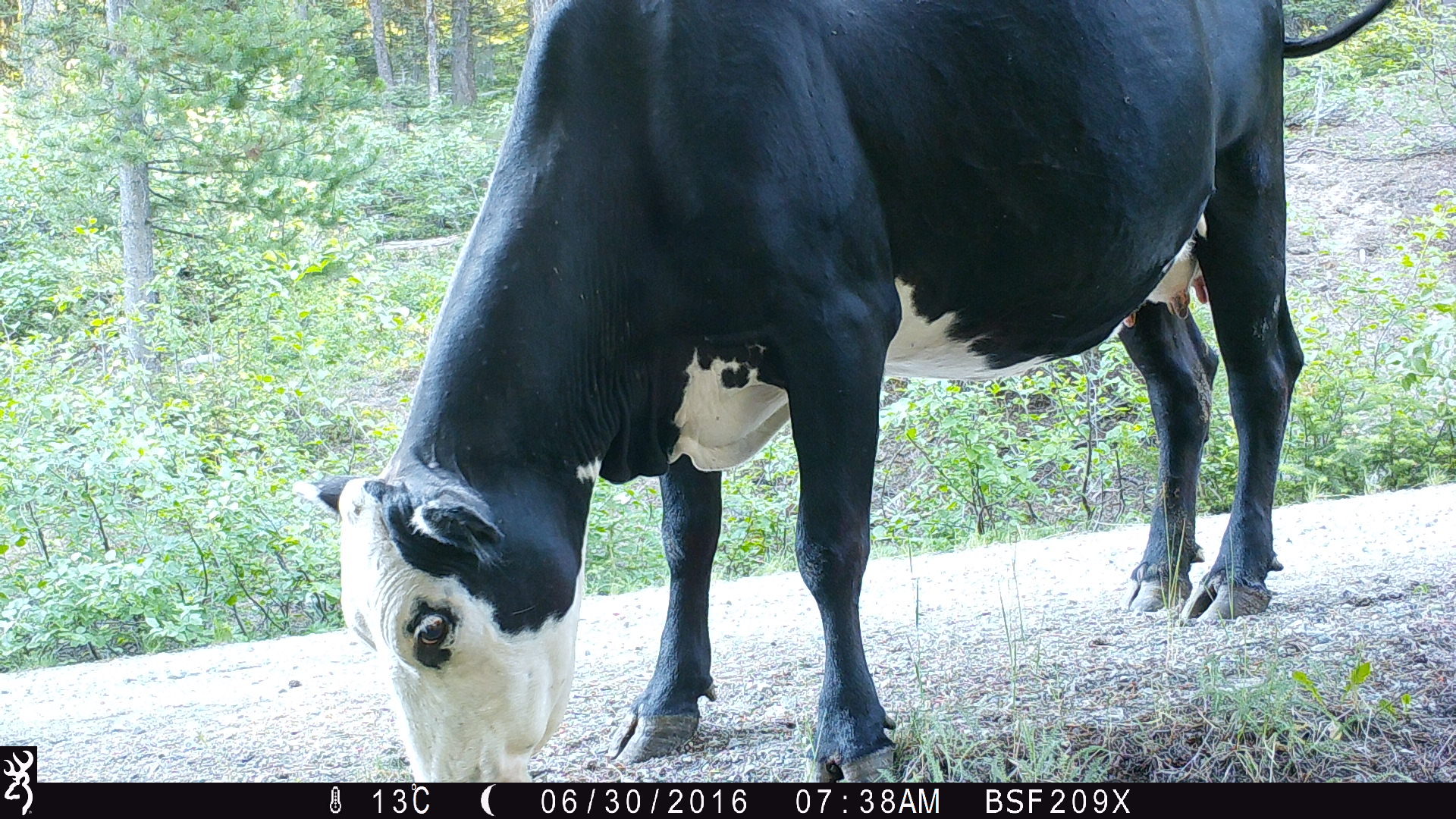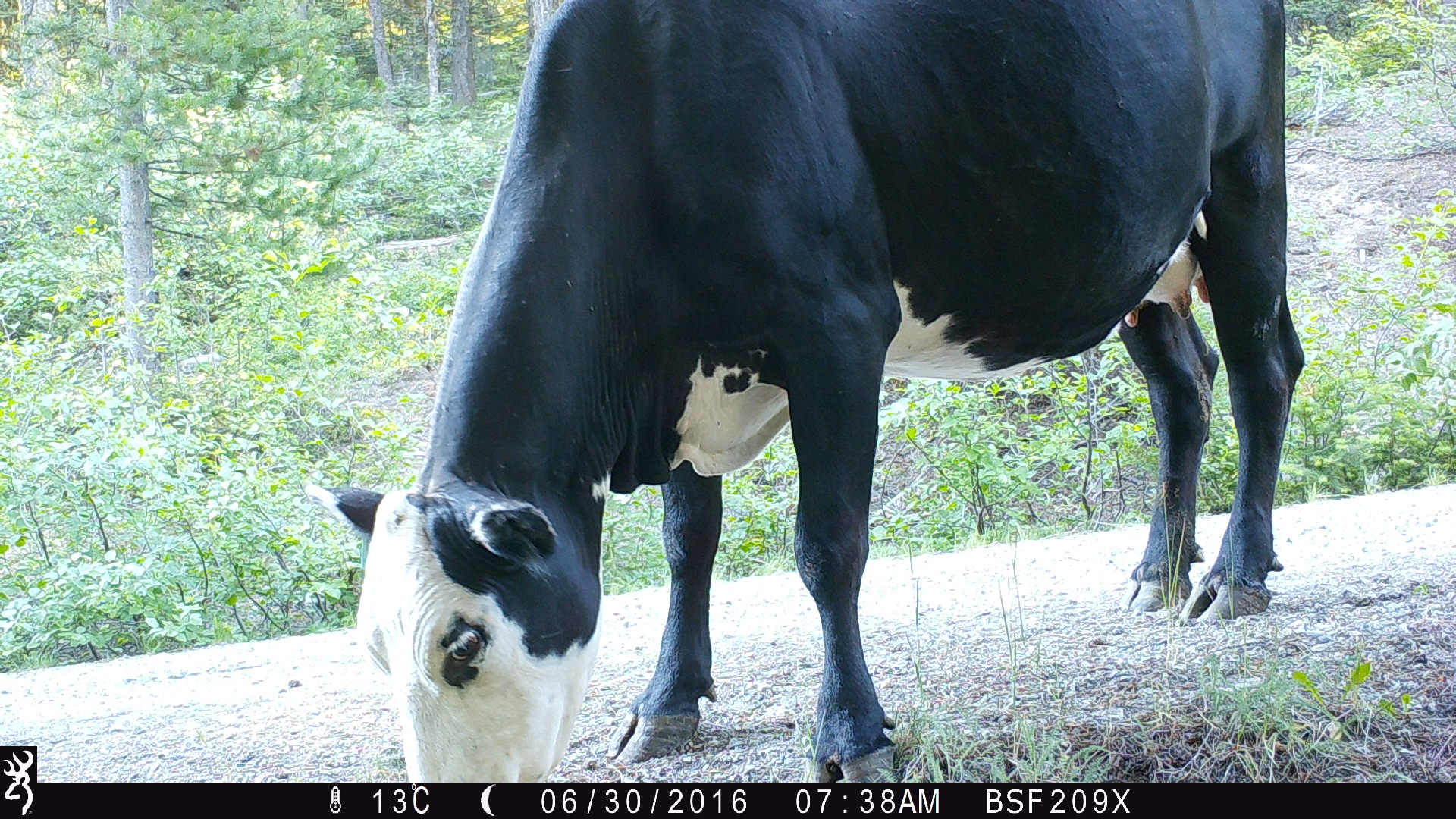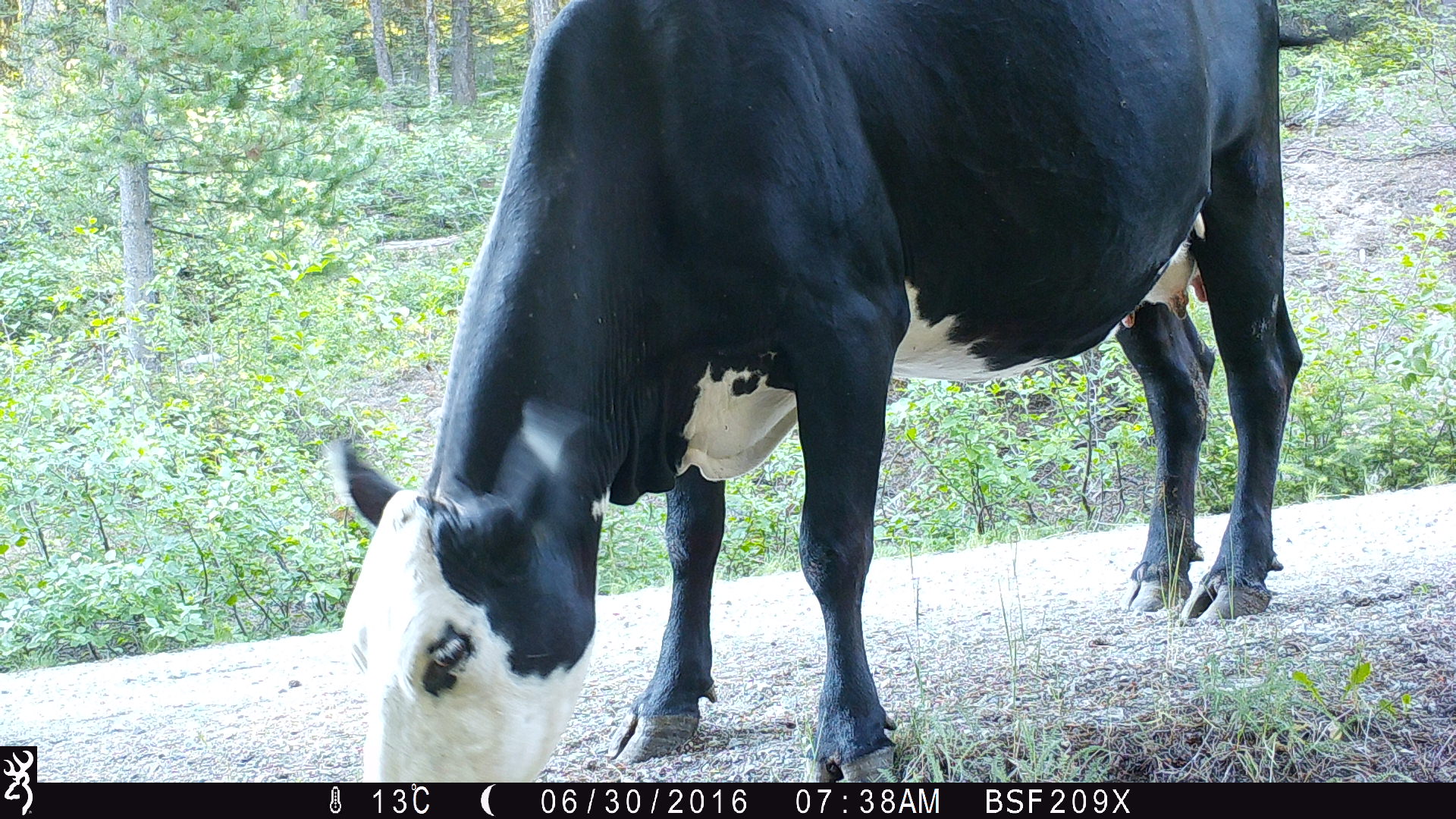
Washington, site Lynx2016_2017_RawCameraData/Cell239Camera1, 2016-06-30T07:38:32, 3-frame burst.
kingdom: Animalia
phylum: Chordata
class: Mammalia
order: Artiodactyla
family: Bovidae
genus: Bos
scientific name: Bos taurus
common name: domestic cattle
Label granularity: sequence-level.